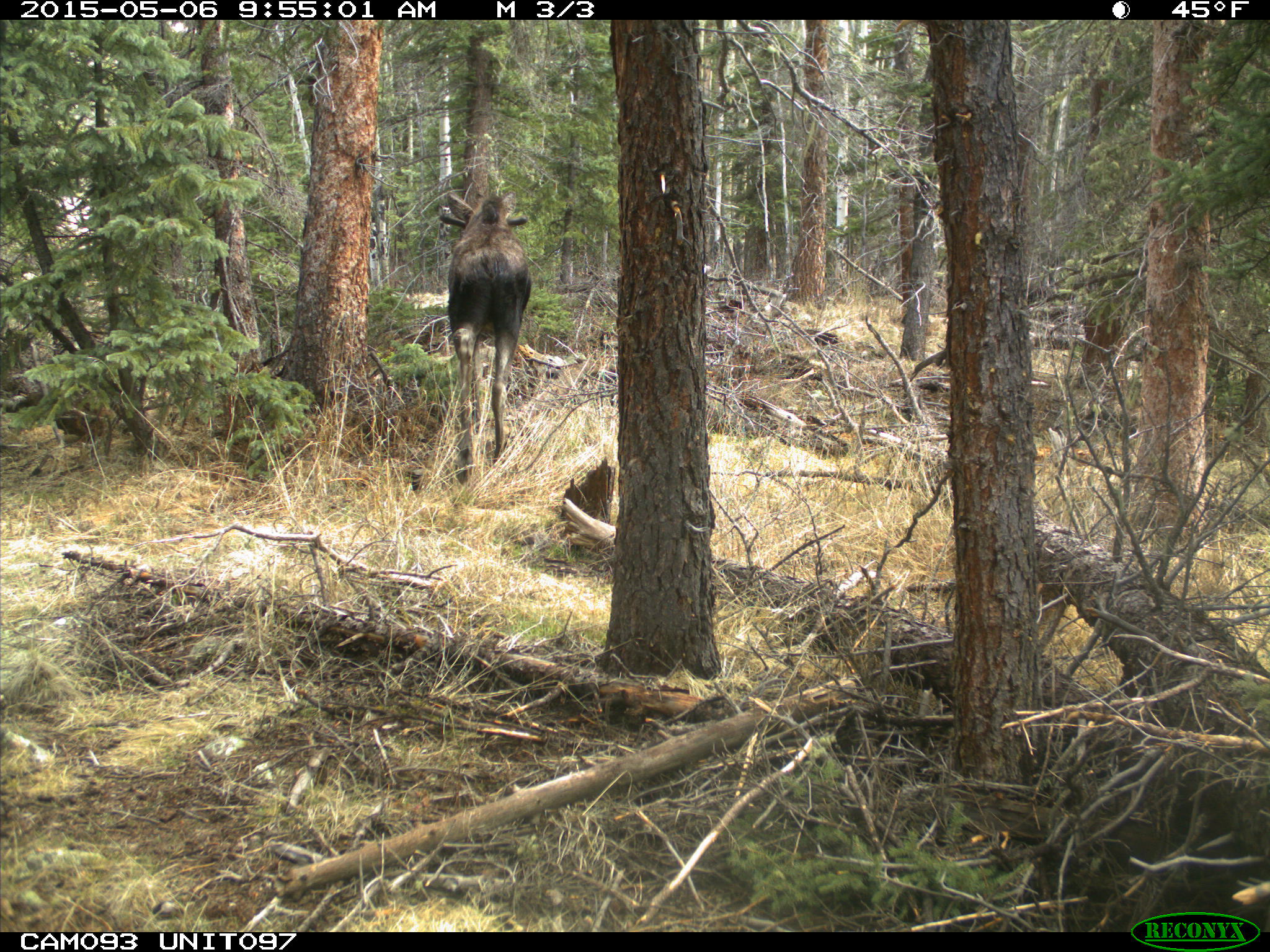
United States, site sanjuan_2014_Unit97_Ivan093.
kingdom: Animalia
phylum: Chordata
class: Mammalia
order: Artiodactyla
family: Cervidae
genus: Alces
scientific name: Alces alces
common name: moose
Alces alces (moose).